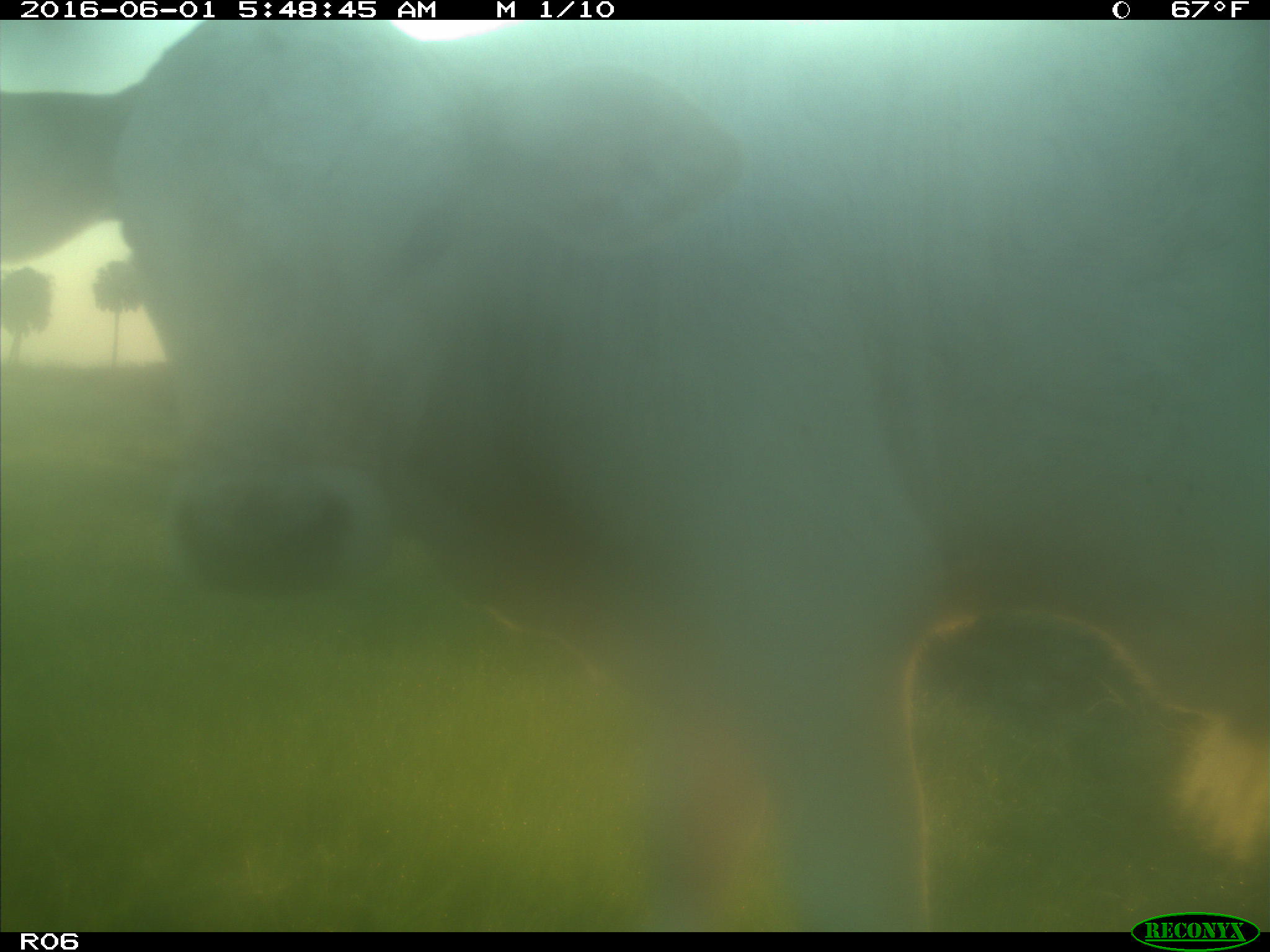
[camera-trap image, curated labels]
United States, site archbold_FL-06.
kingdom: Animalia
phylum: Chordata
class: Mammalia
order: Artiodactyla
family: Bovidae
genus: Bos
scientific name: Bos taurus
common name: domestic cow